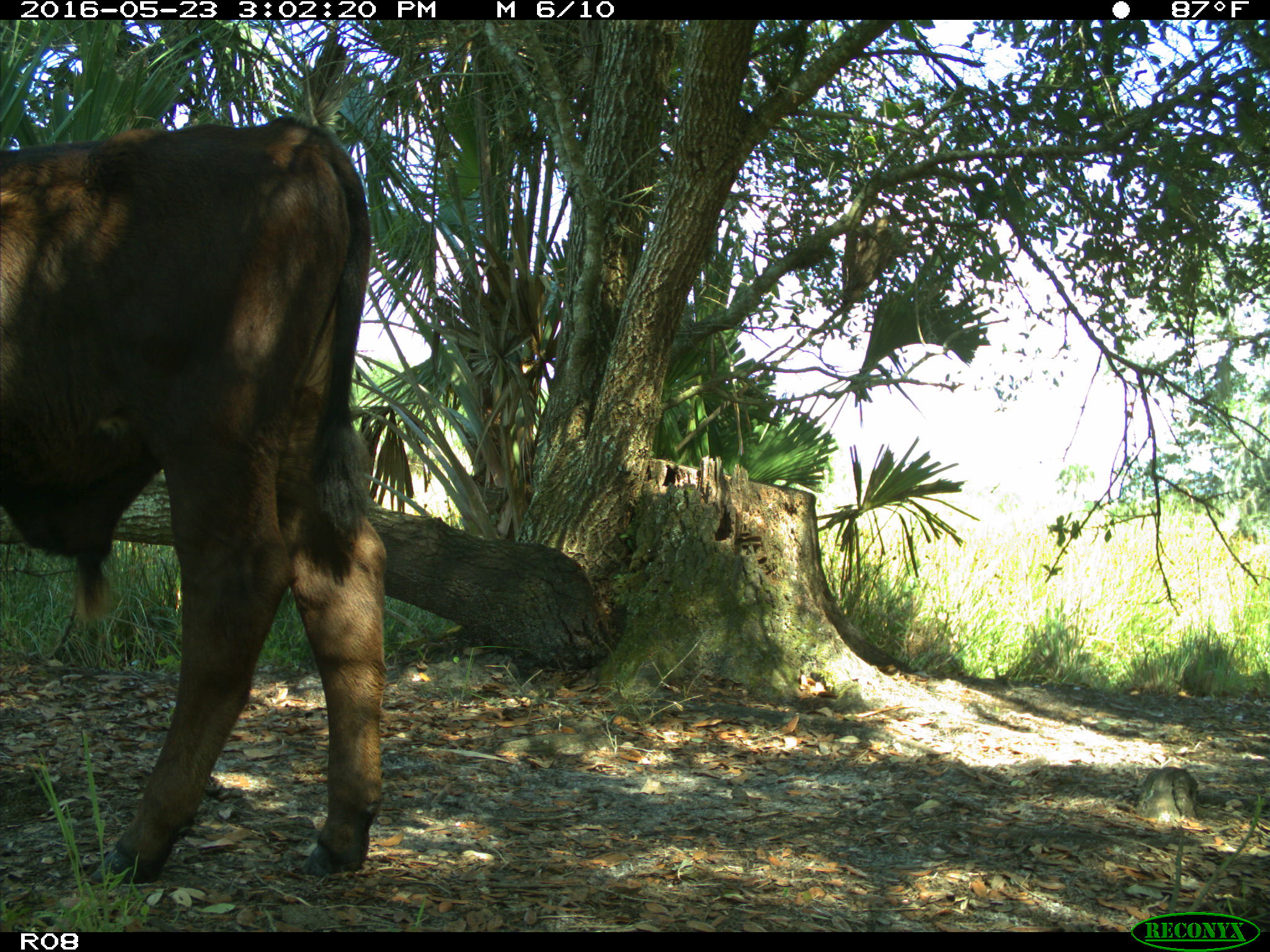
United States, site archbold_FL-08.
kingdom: Animalia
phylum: Chordata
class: Mammalia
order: Artiodactyla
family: Bovidae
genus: Bos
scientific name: Bos taurus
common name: domestic cow